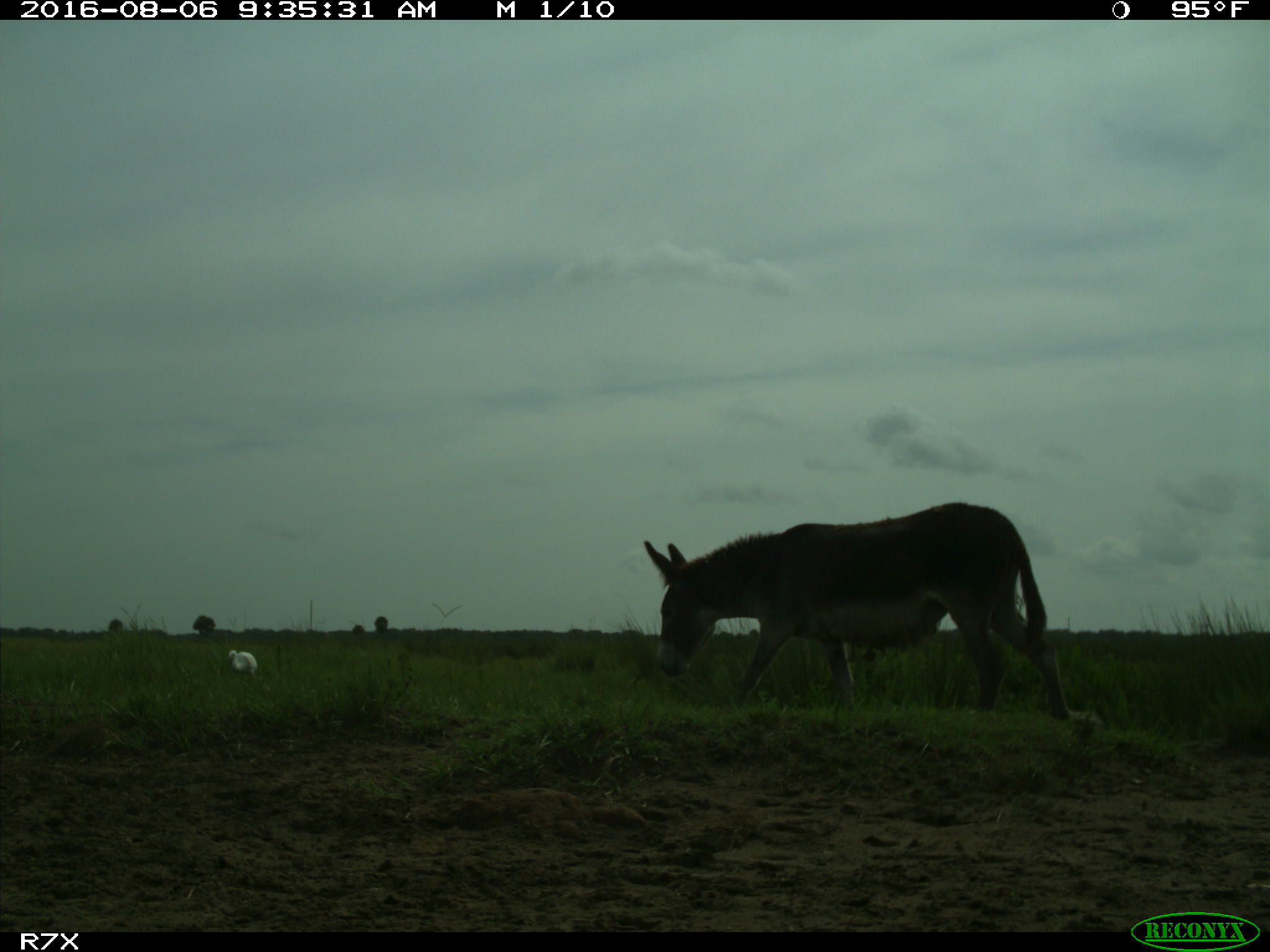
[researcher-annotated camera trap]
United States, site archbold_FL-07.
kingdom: Animalia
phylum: Chordata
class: Aves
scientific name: Aves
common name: birds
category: unidentified bird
Unidentified bird (birds) (Aves).